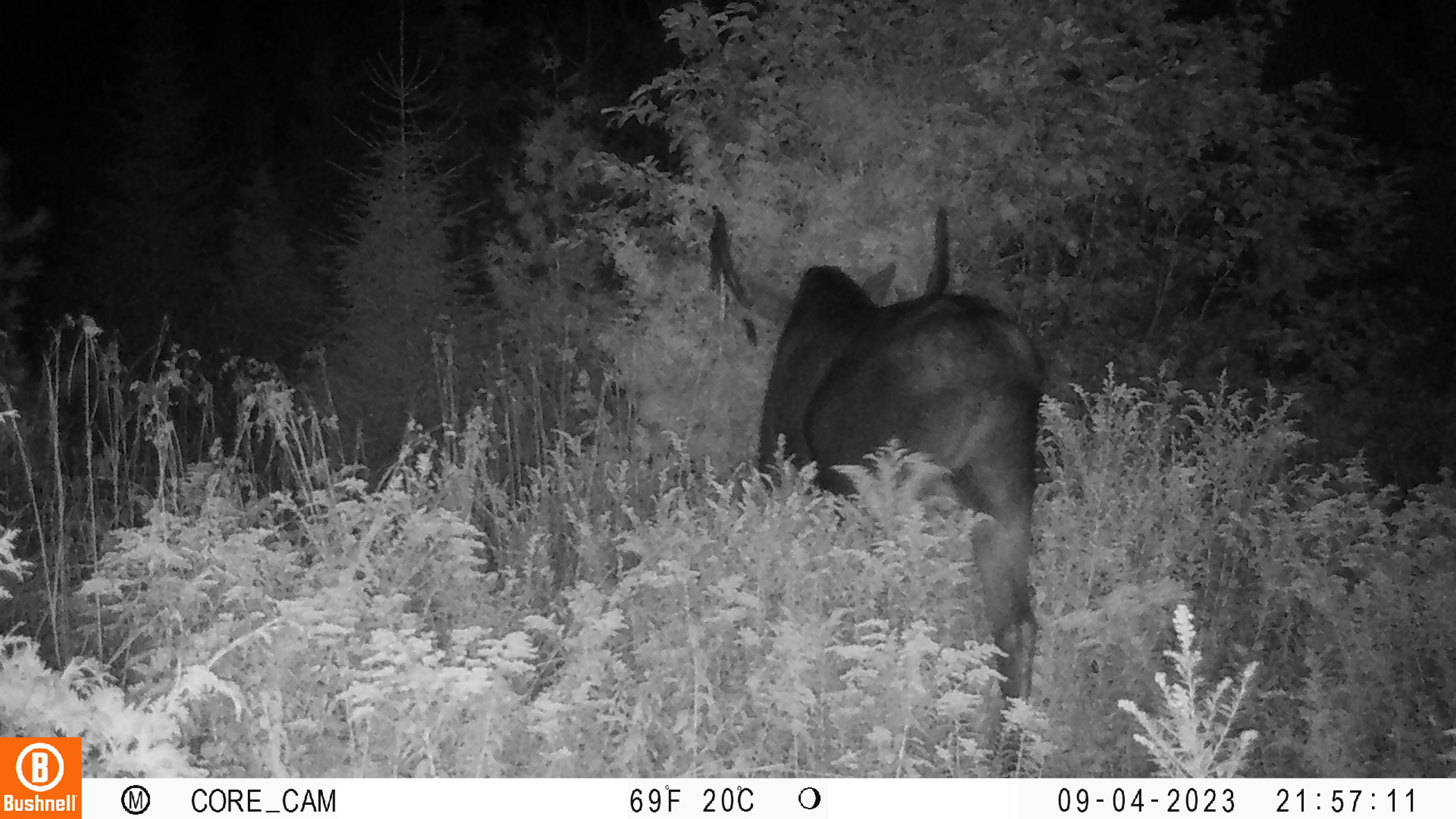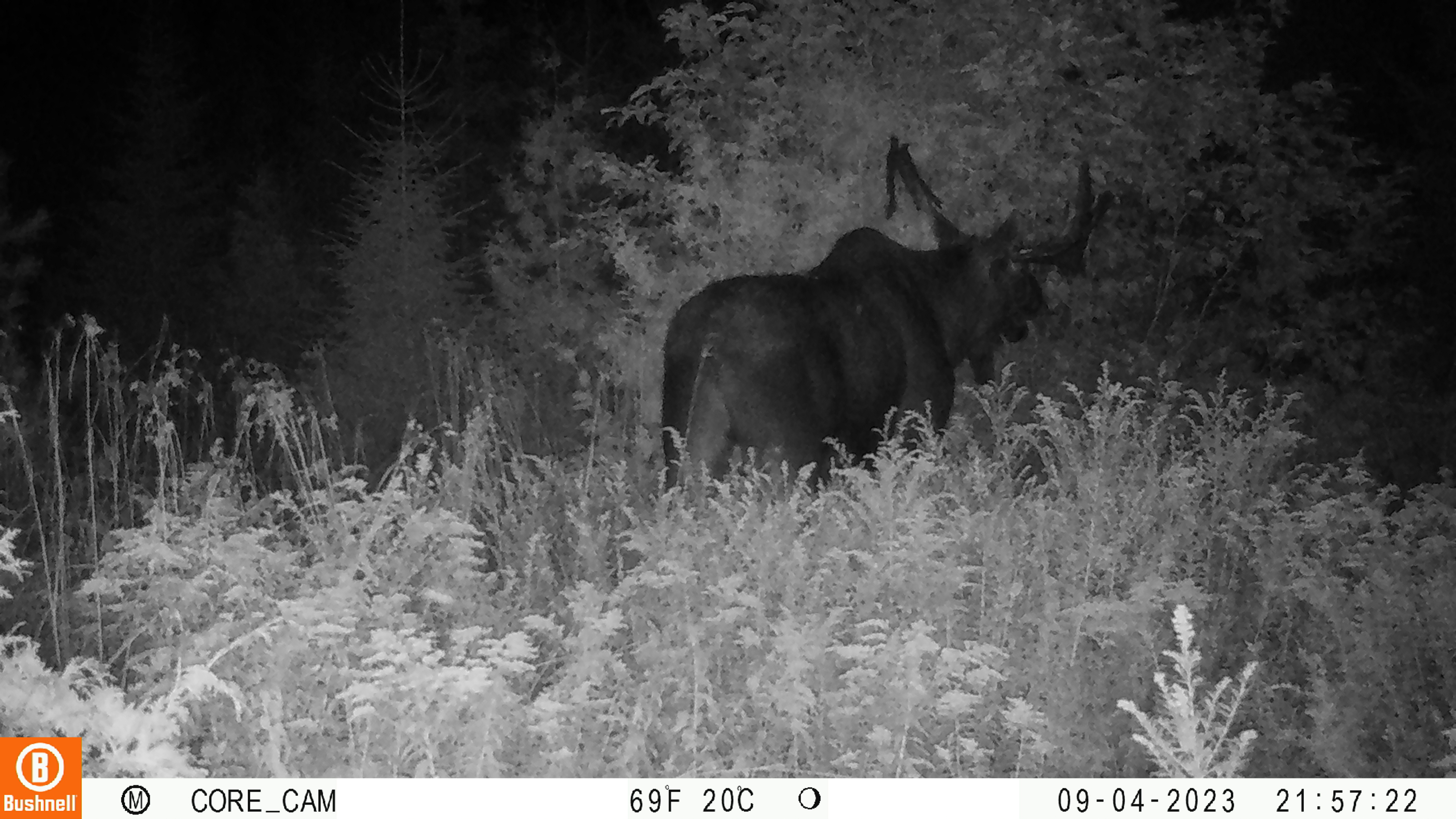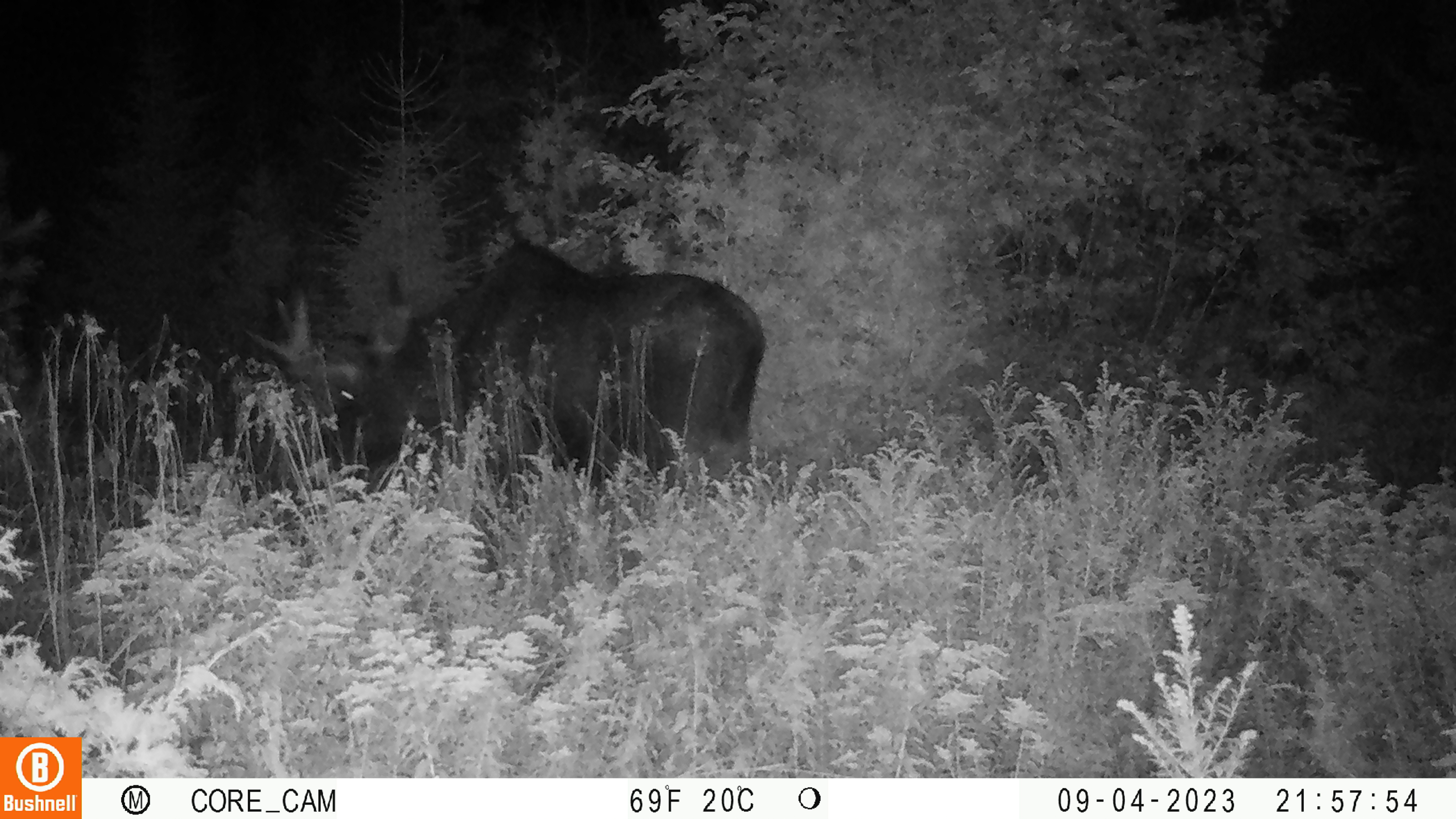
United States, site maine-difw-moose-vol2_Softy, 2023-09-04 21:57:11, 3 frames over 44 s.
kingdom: Animalia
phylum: Chordata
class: Mammalia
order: Artiodactyla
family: Cervidae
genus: Alces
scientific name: Alces alces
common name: moose